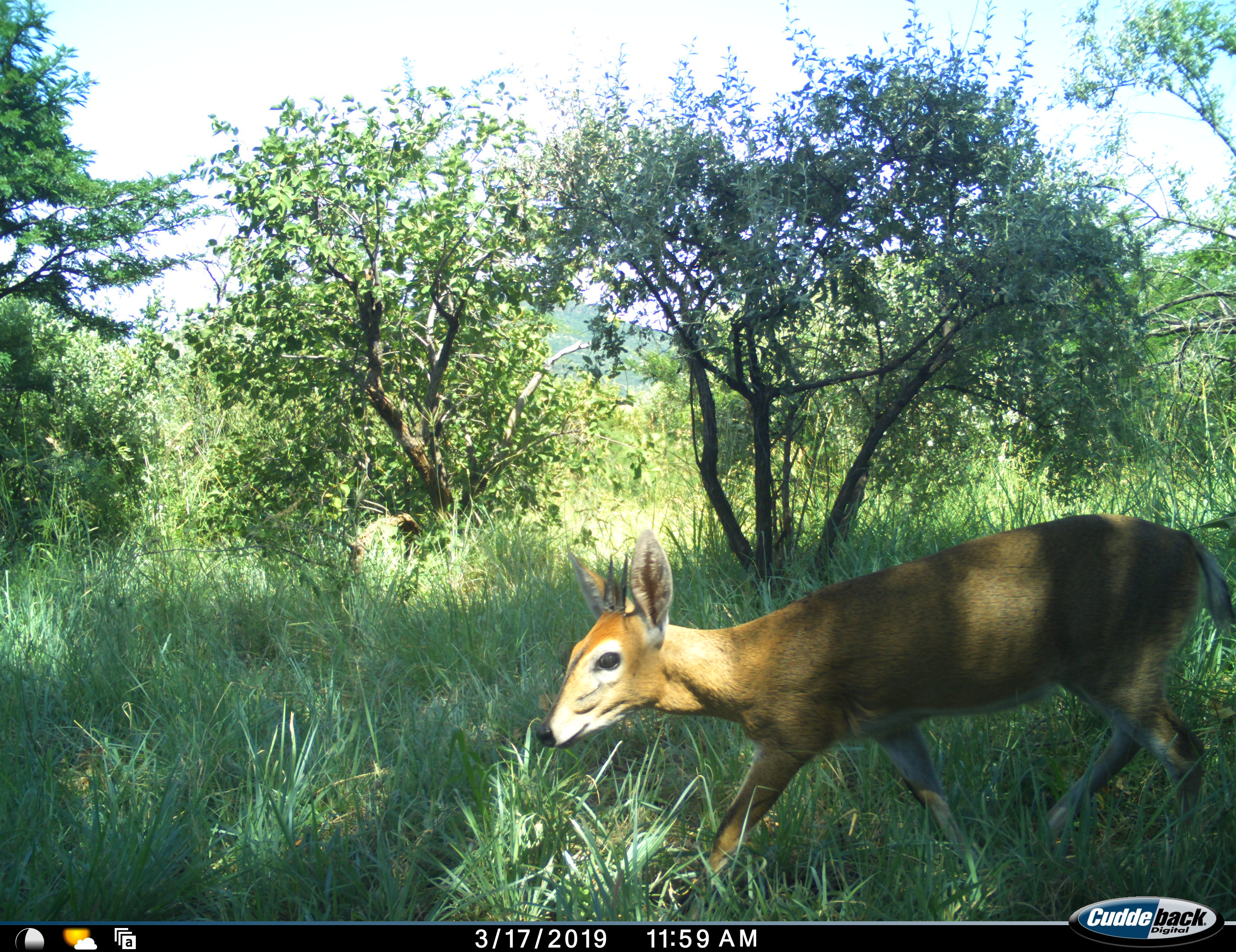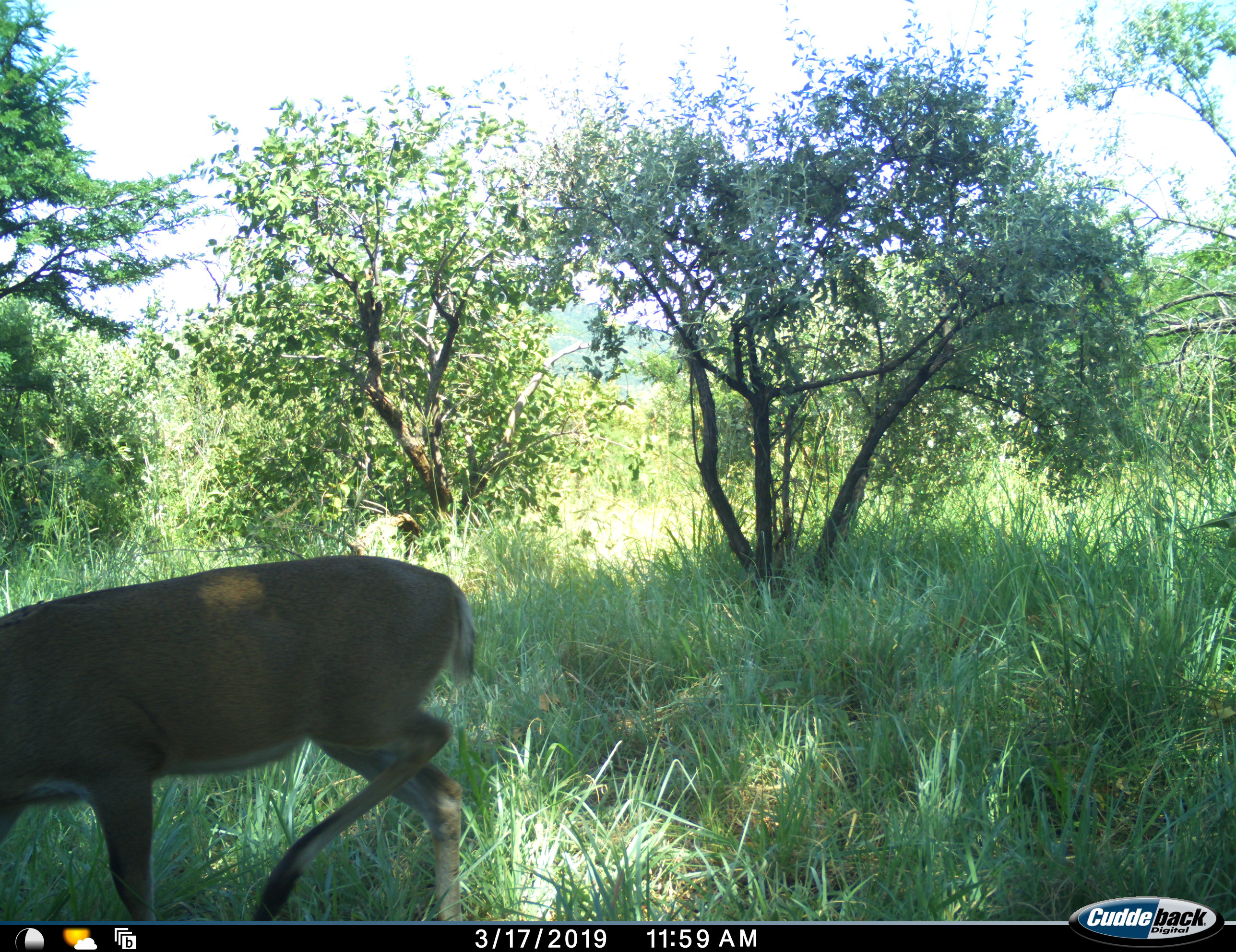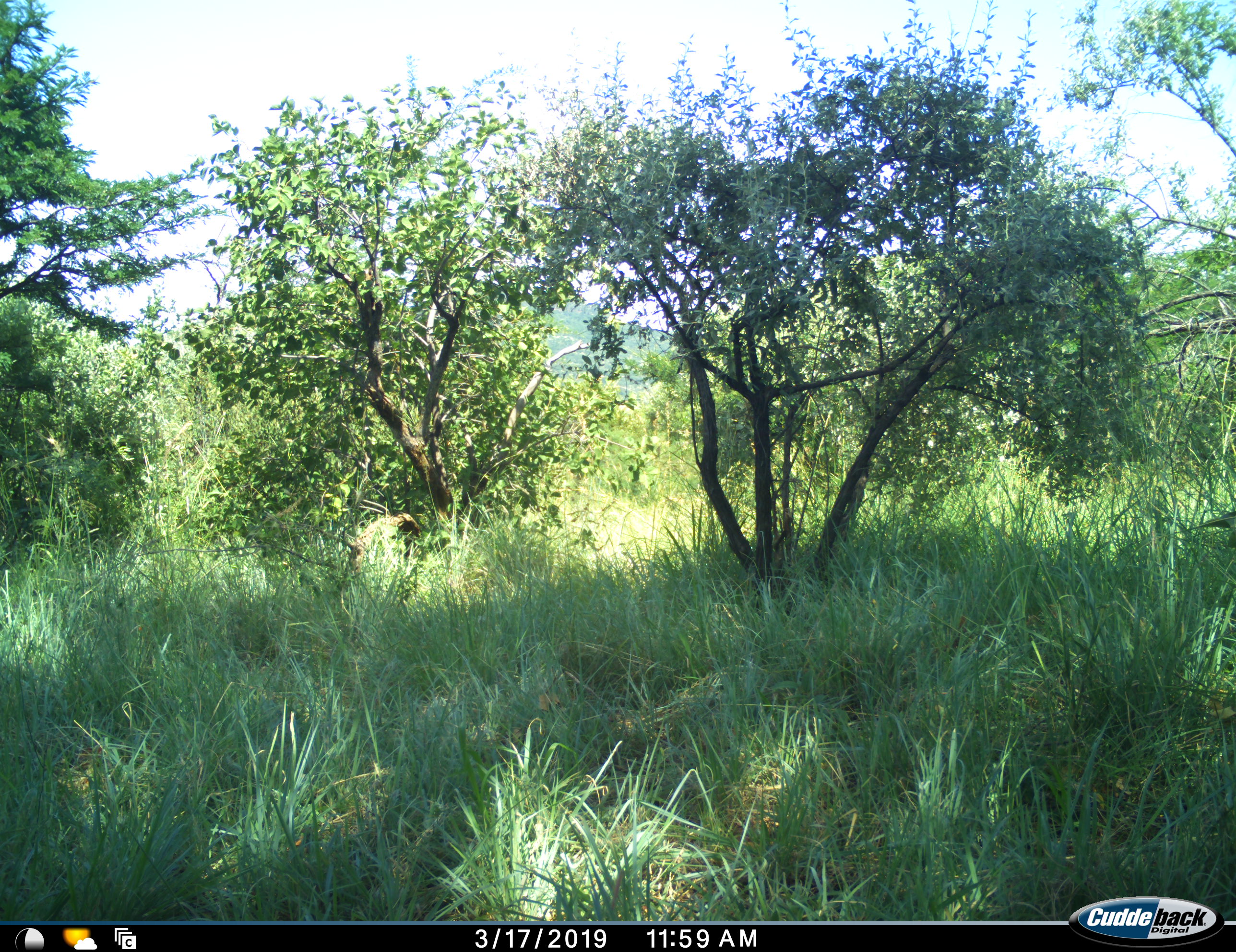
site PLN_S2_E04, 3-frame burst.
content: unidentified animal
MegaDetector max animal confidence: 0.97